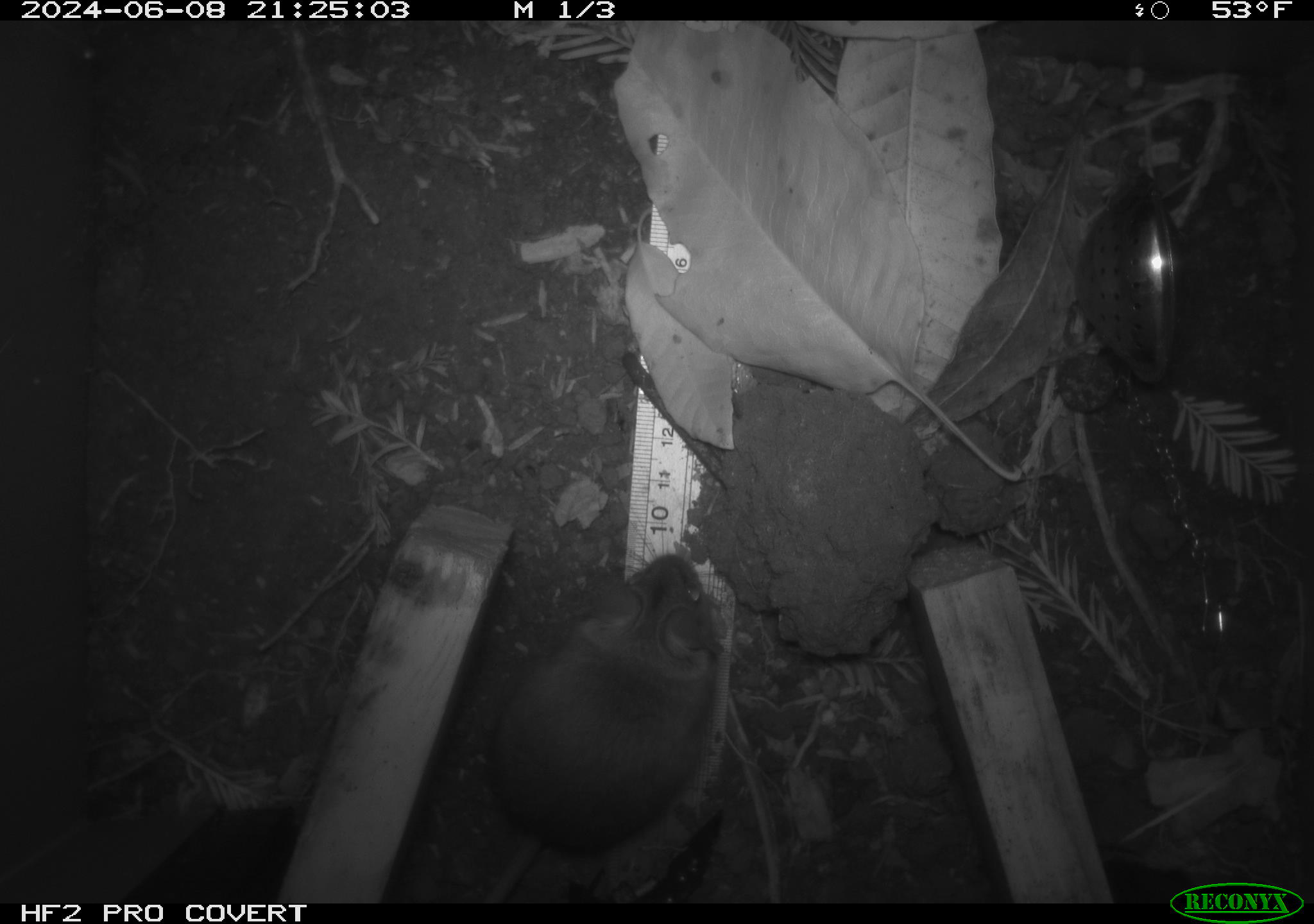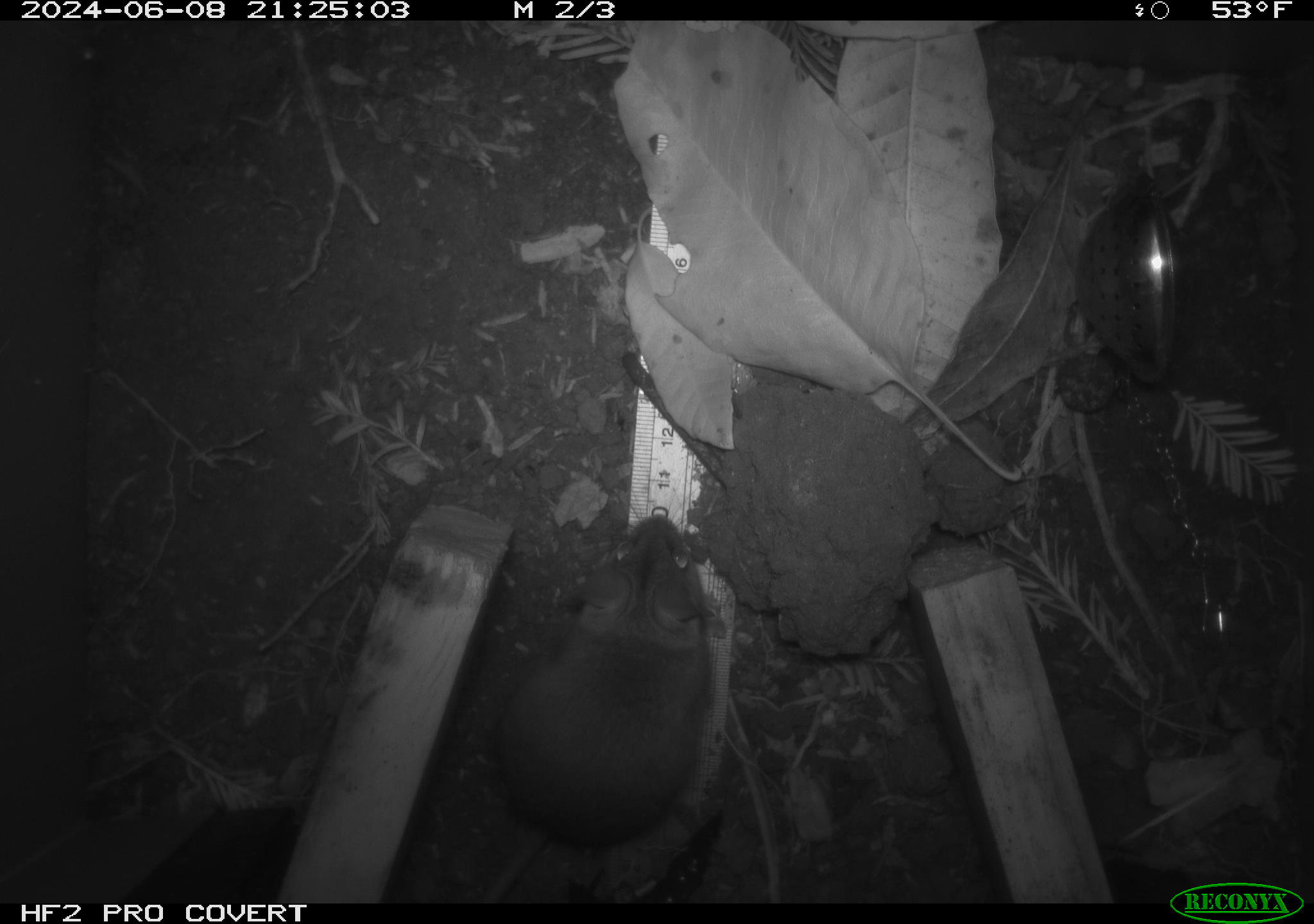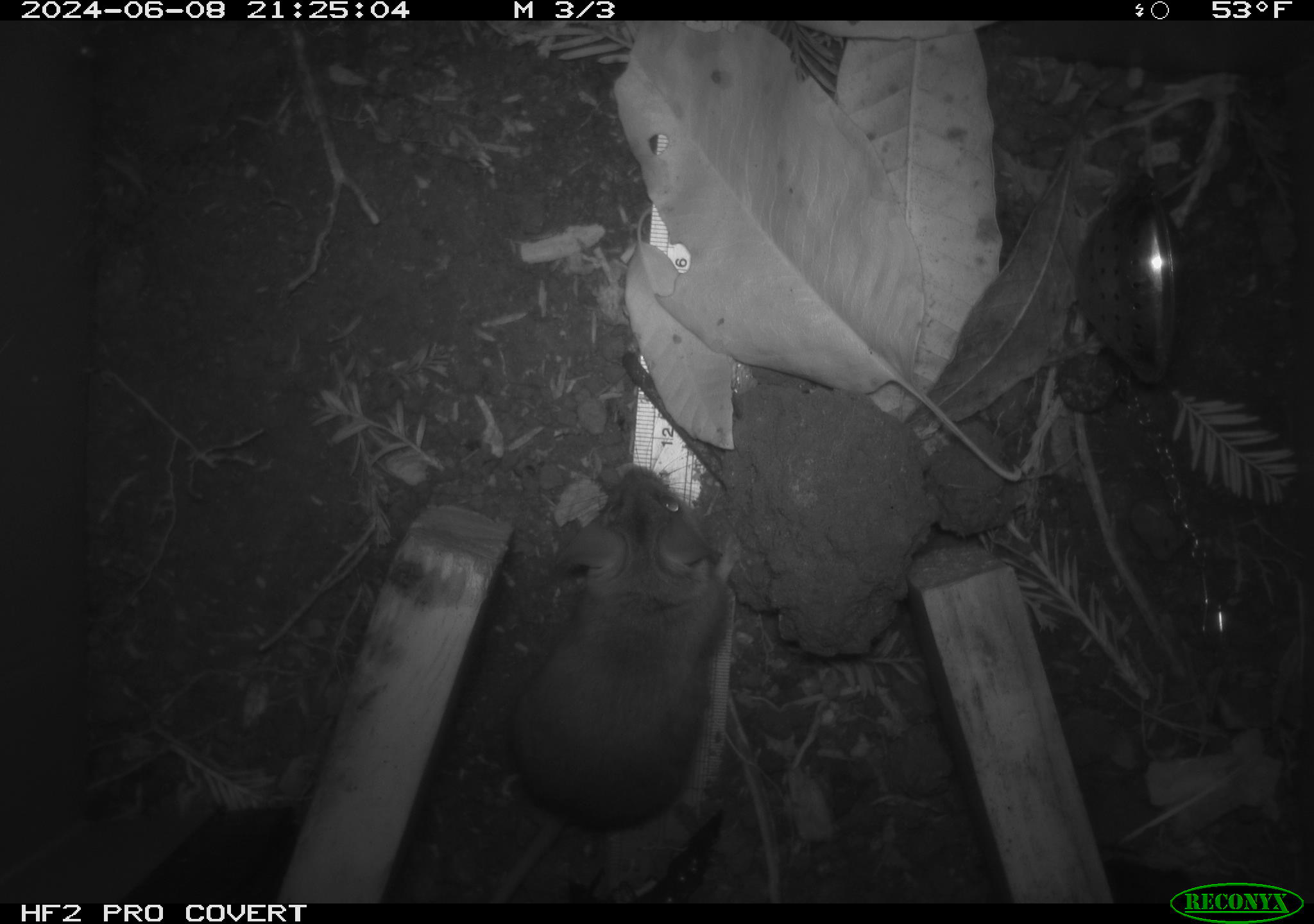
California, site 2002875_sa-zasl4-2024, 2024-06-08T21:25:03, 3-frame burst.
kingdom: Animalia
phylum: Chordata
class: Mammalia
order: Rodentia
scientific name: Rodentia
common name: mouse species